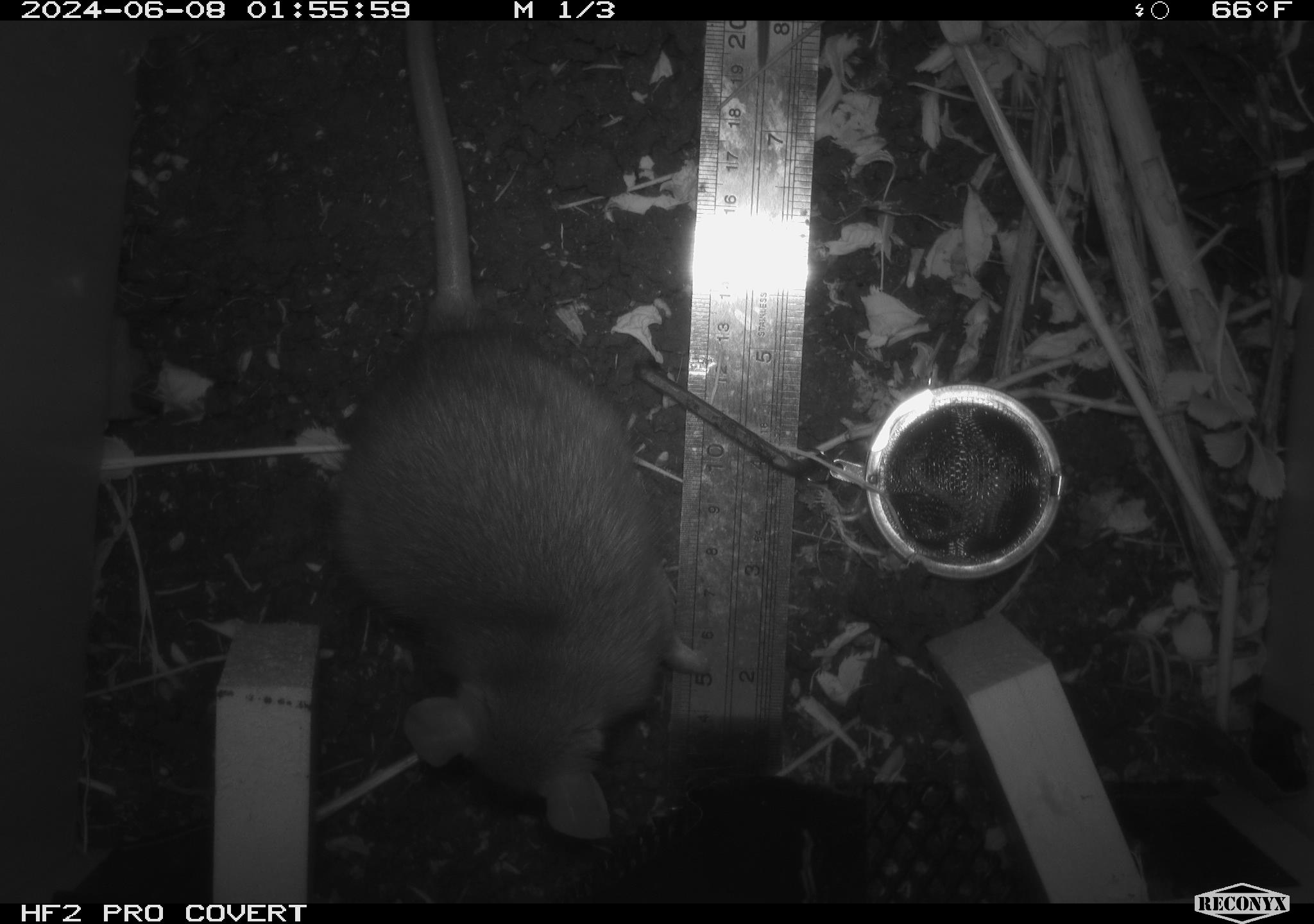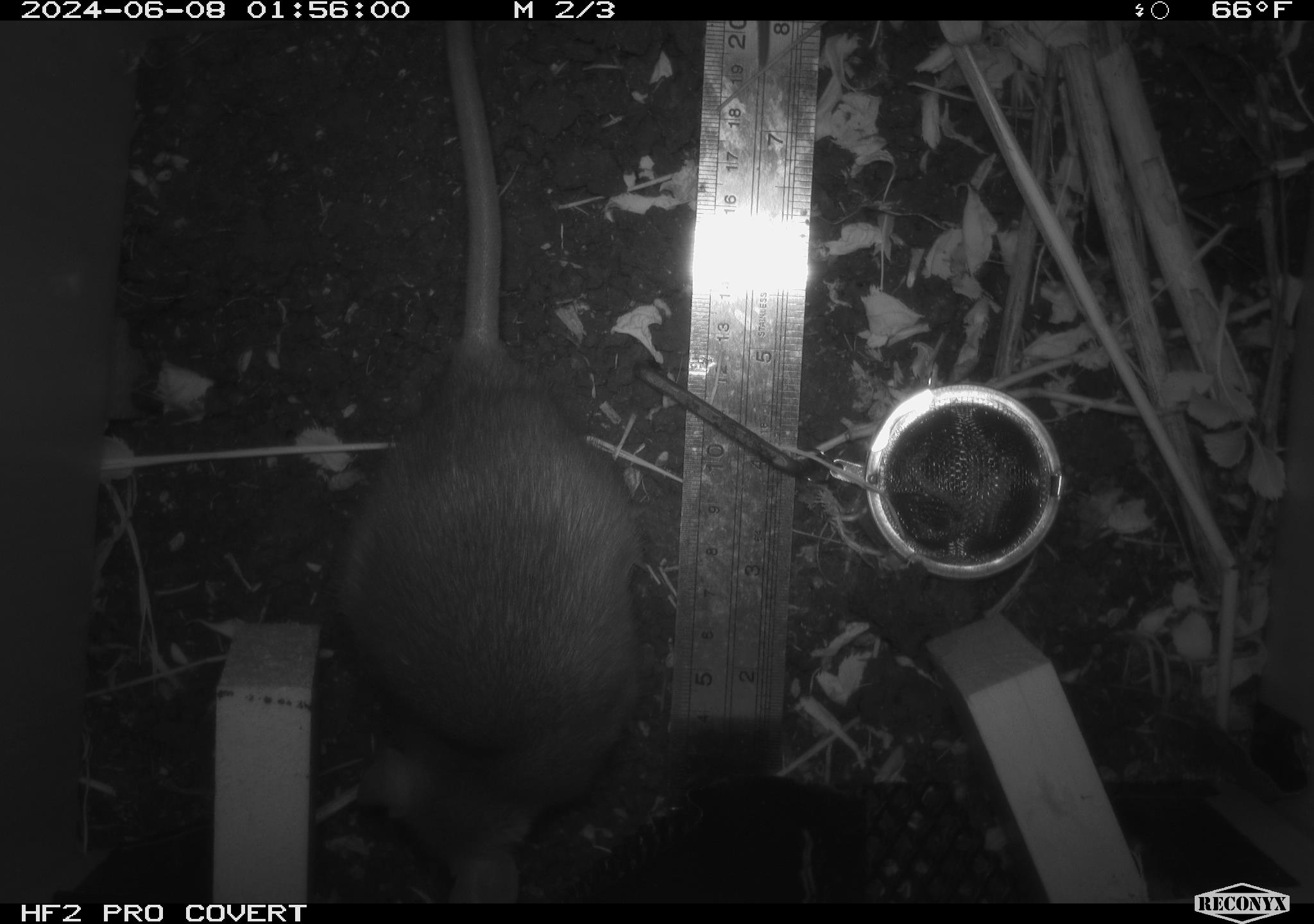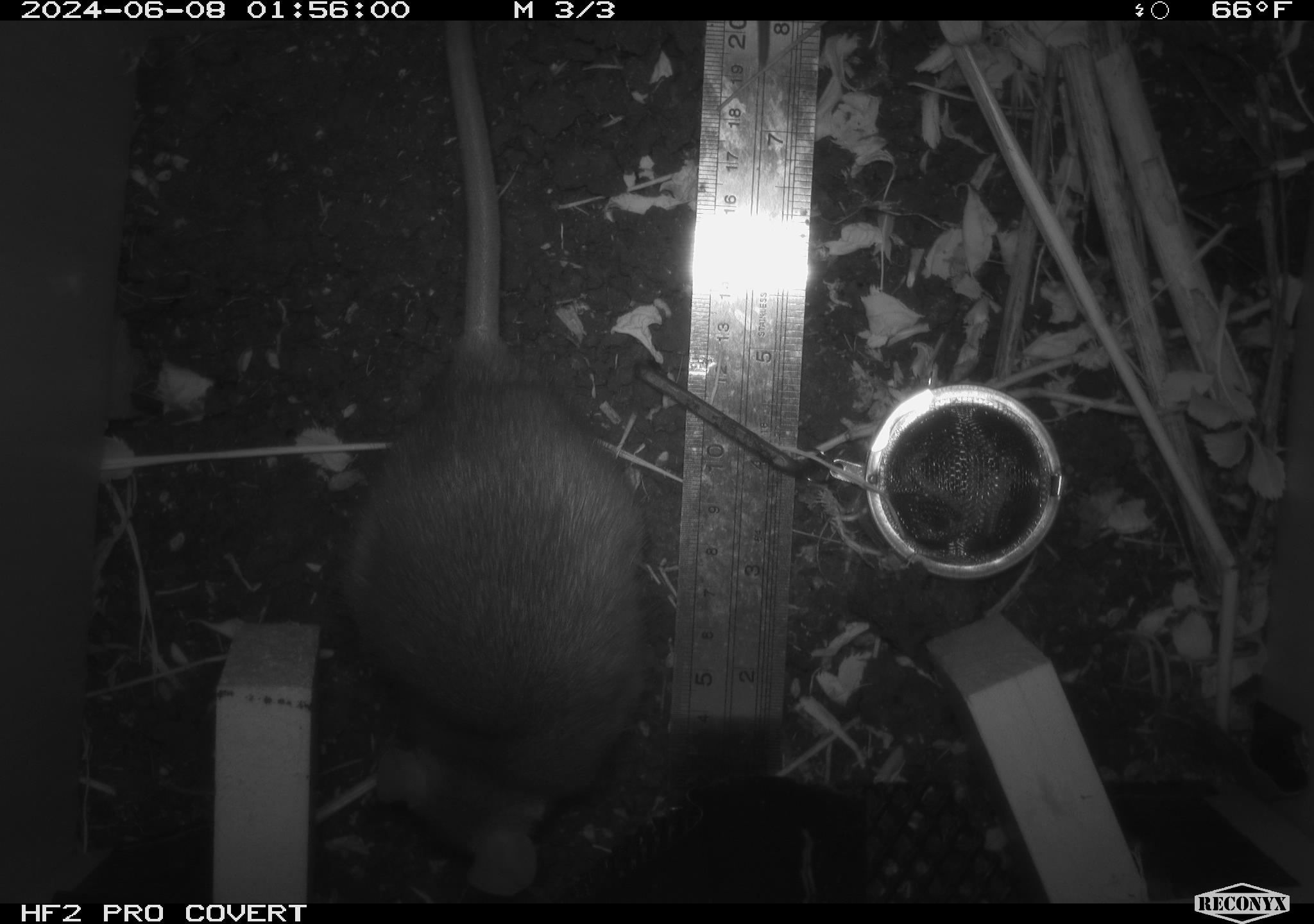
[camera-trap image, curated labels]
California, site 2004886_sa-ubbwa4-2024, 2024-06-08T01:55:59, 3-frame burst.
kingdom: Animalia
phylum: Chordata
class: Mammalia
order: Rodentia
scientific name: Rodentia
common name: woodrat or rat or mouse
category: woodrat or rat or mouse species